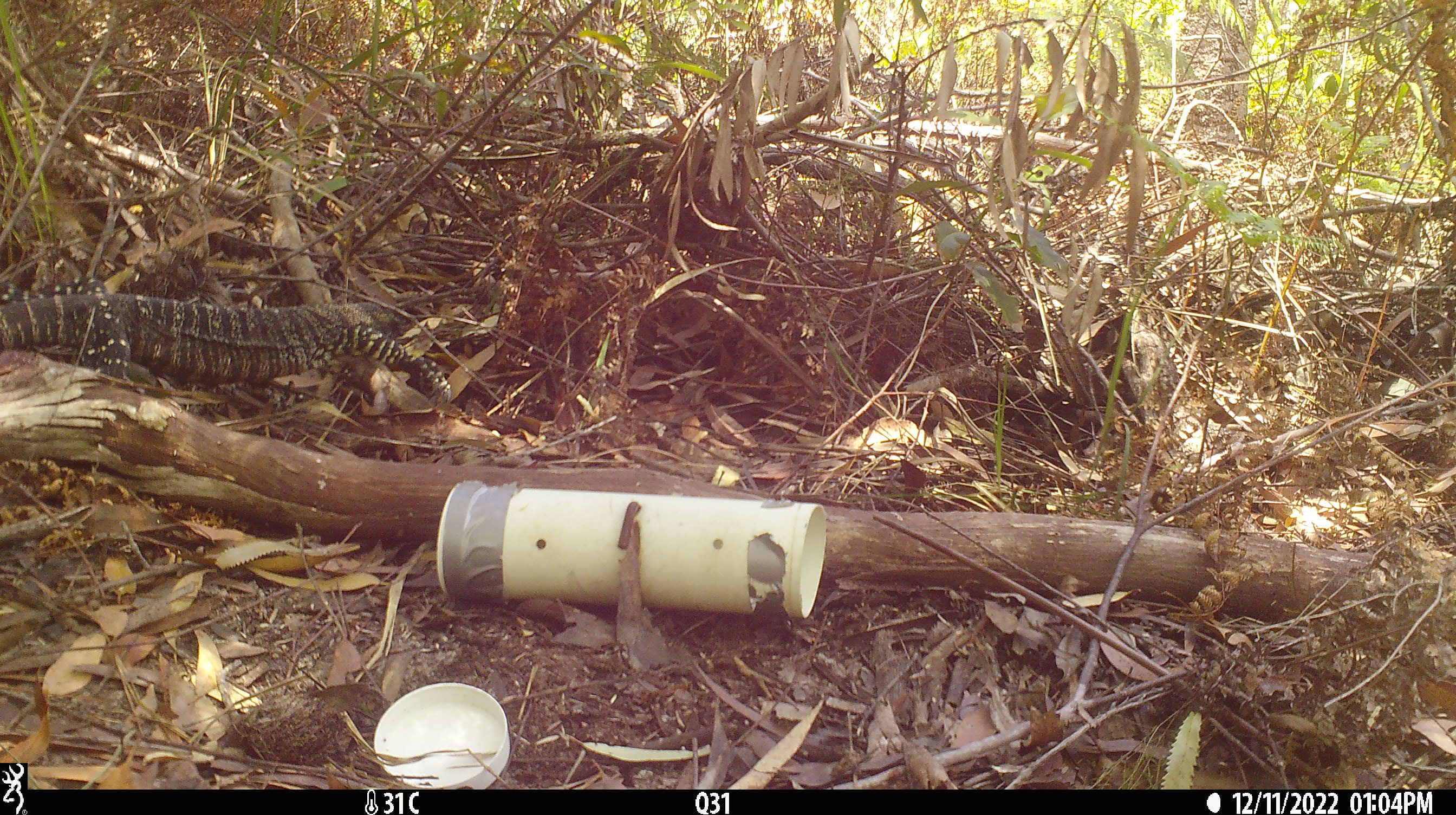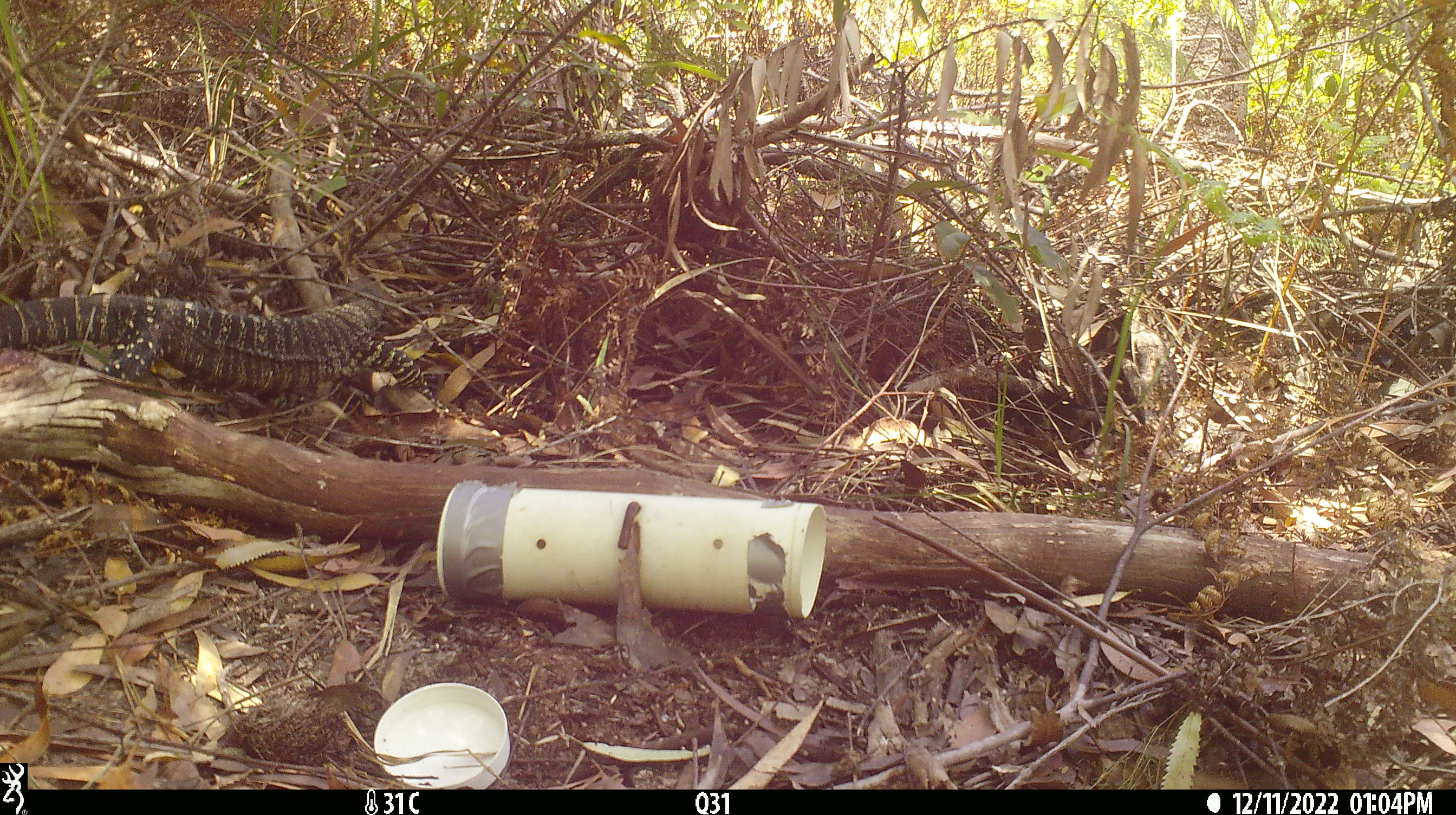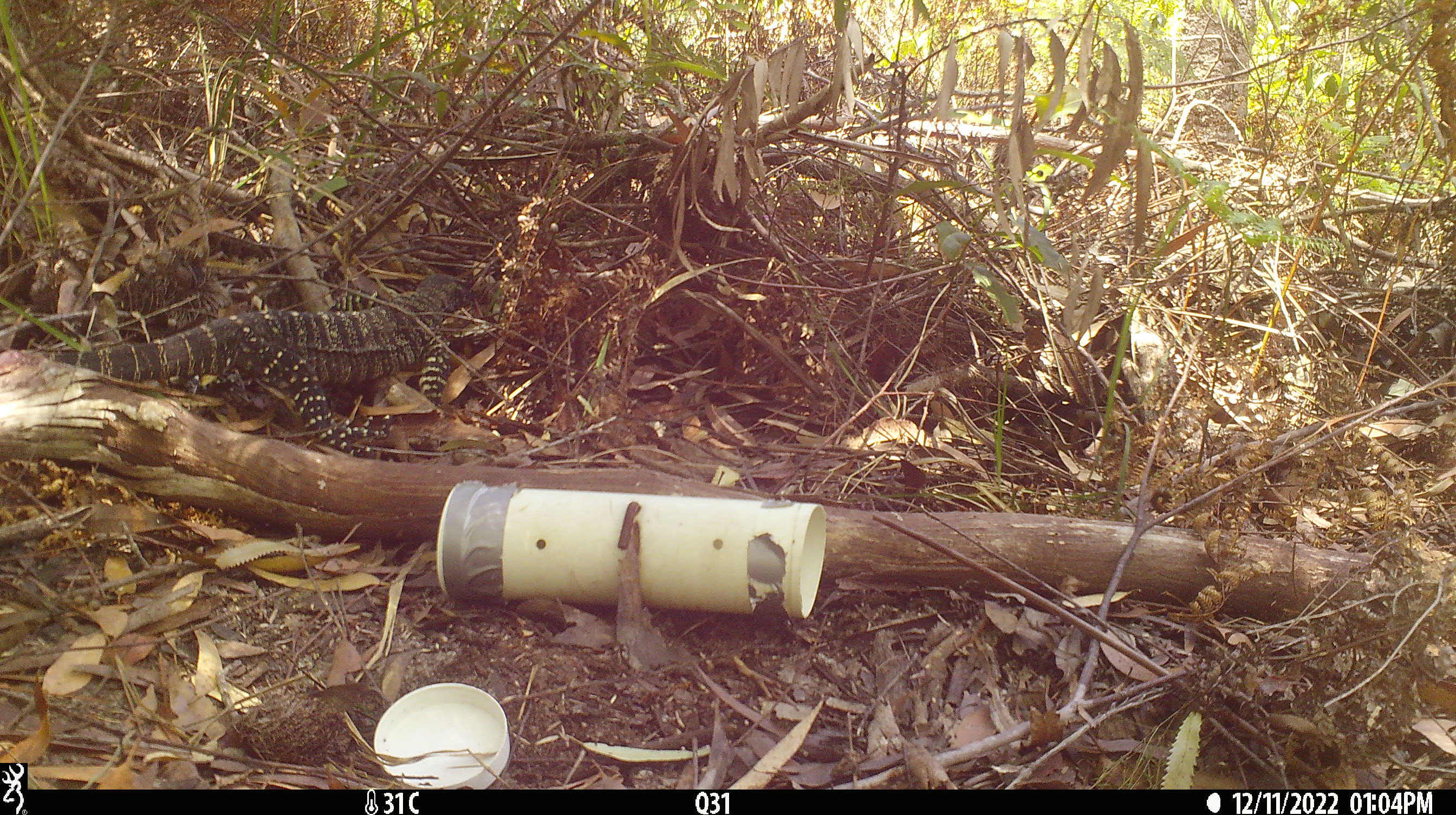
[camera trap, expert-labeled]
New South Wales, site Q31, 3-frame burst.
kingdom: Animalia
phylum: Chordata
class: Reptilia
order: Squamata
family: Varanidae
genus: Varanus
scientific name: Varanus varius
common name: lace monitor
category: goanna